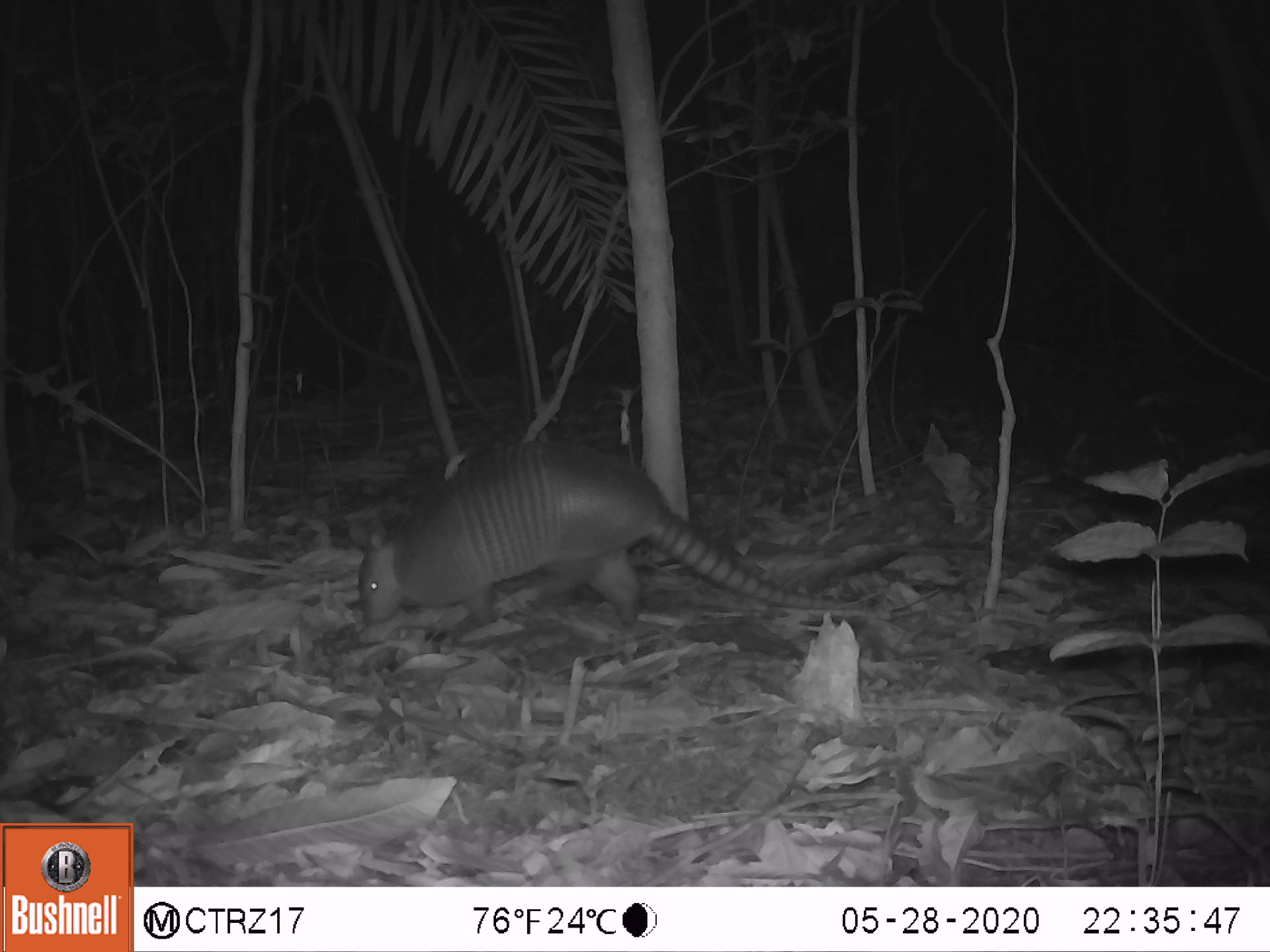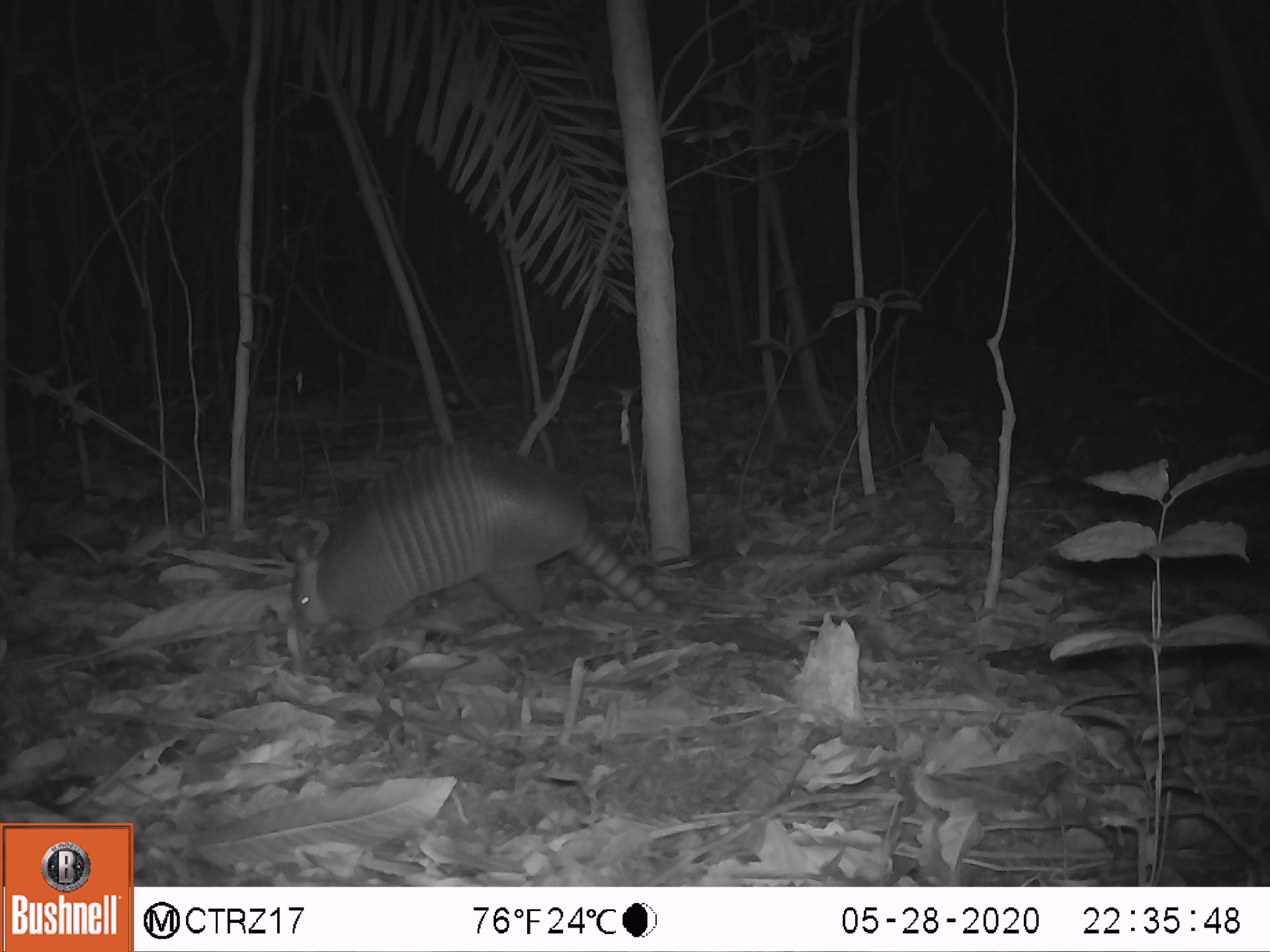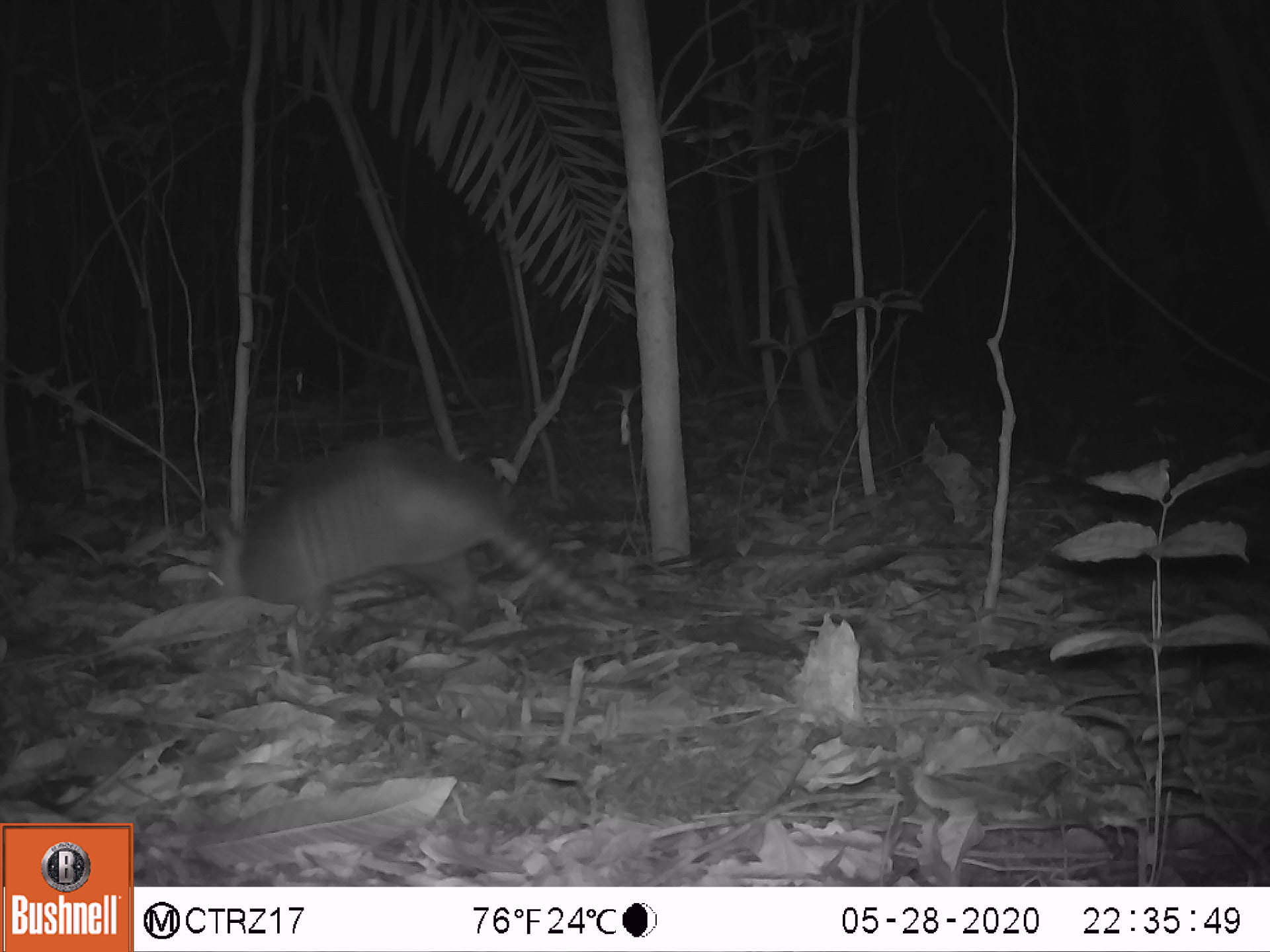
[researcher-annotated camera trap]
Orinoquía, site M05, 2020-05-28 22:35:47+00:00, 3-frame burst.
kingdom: Animalia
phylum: Chordata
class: Mammalia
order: Cingulata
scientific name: Cingulata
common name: armadillo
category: unknown armadillo